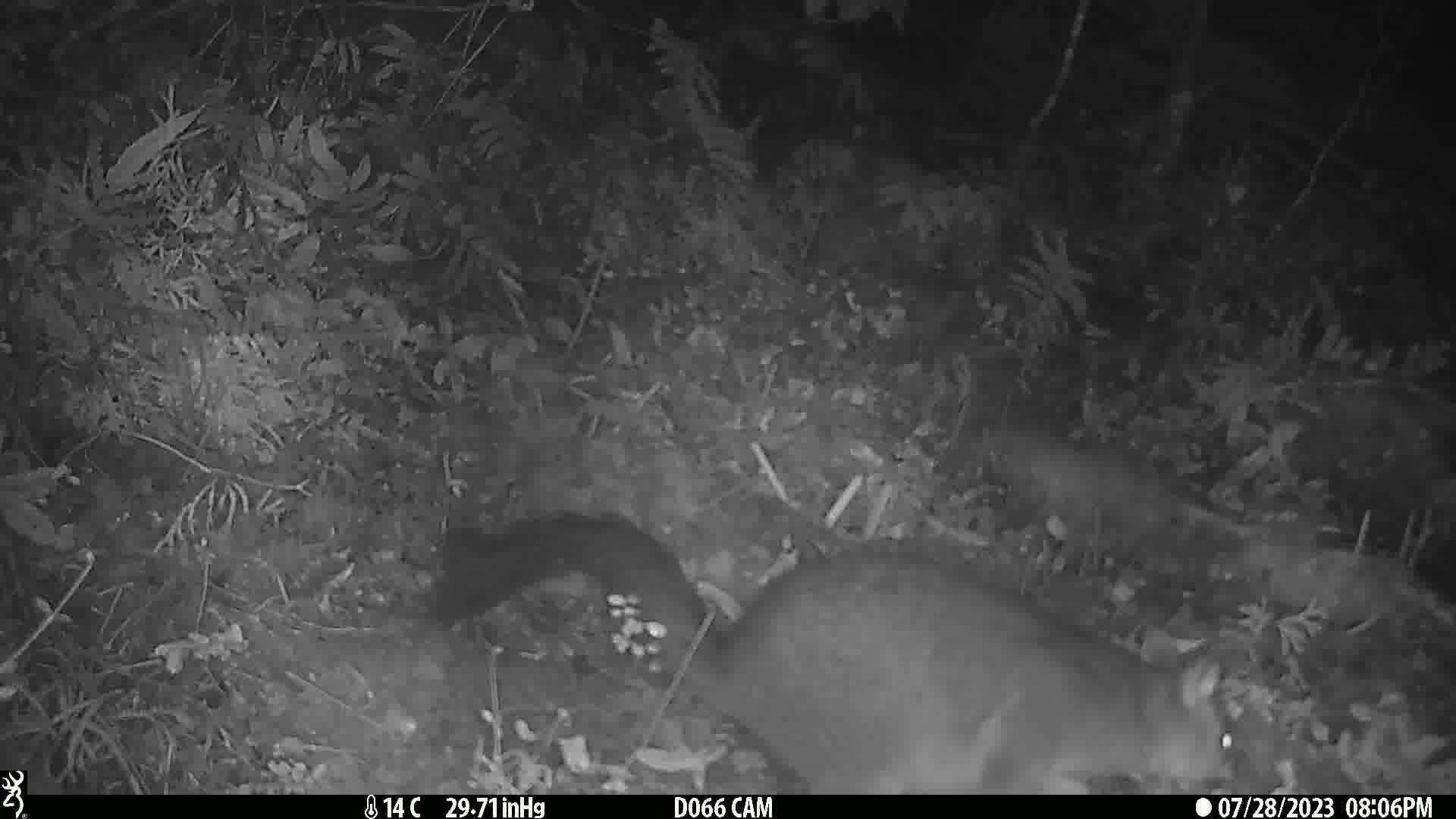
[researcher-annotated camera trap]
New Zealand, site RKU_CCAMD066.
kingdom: Animalia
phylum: Chordata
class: Mammalia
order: Diprotodontia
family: Phalangeridae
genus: Trichosurus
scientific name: Trichosurus vulpecula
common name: common brushtail possum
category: possum